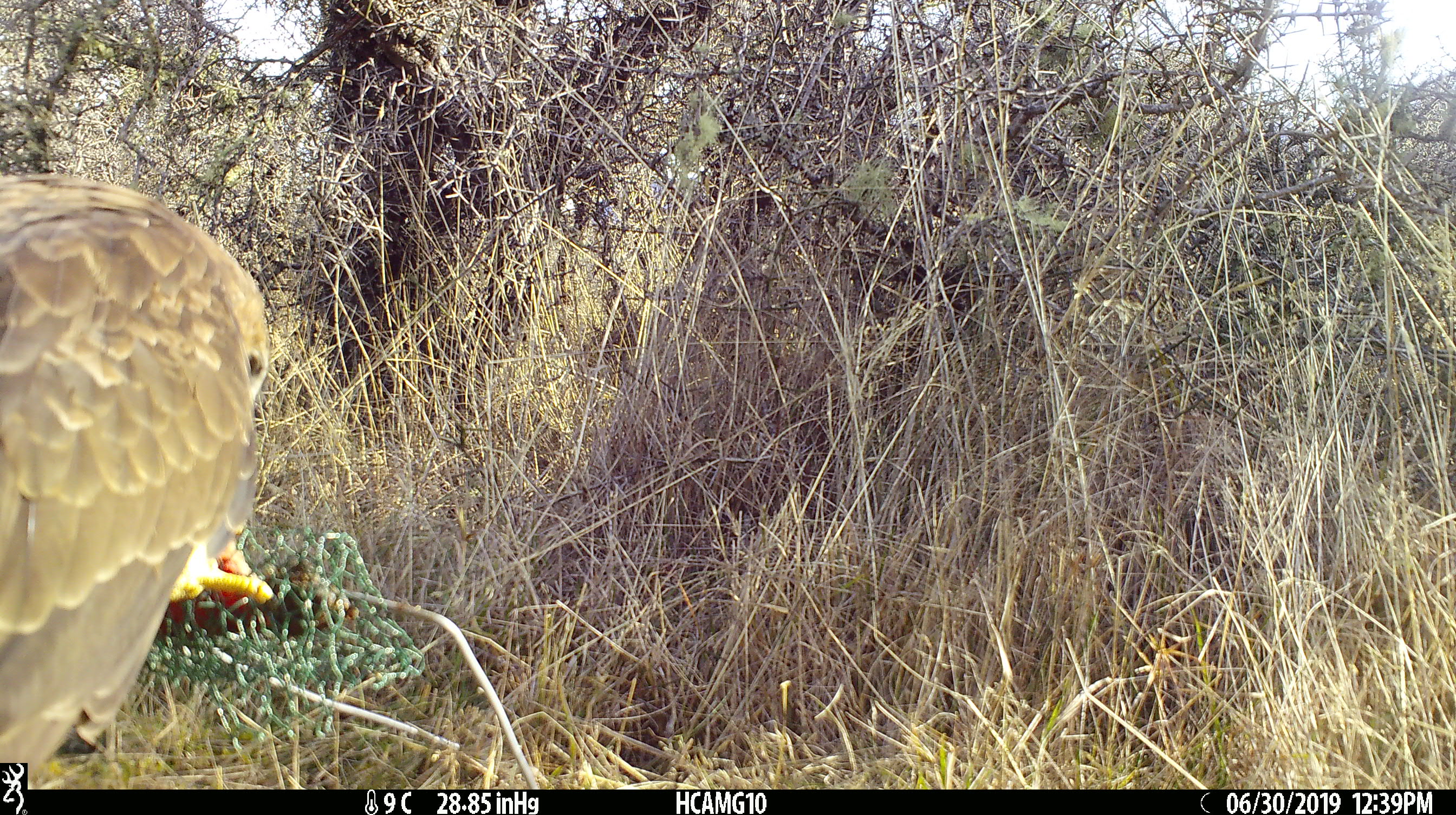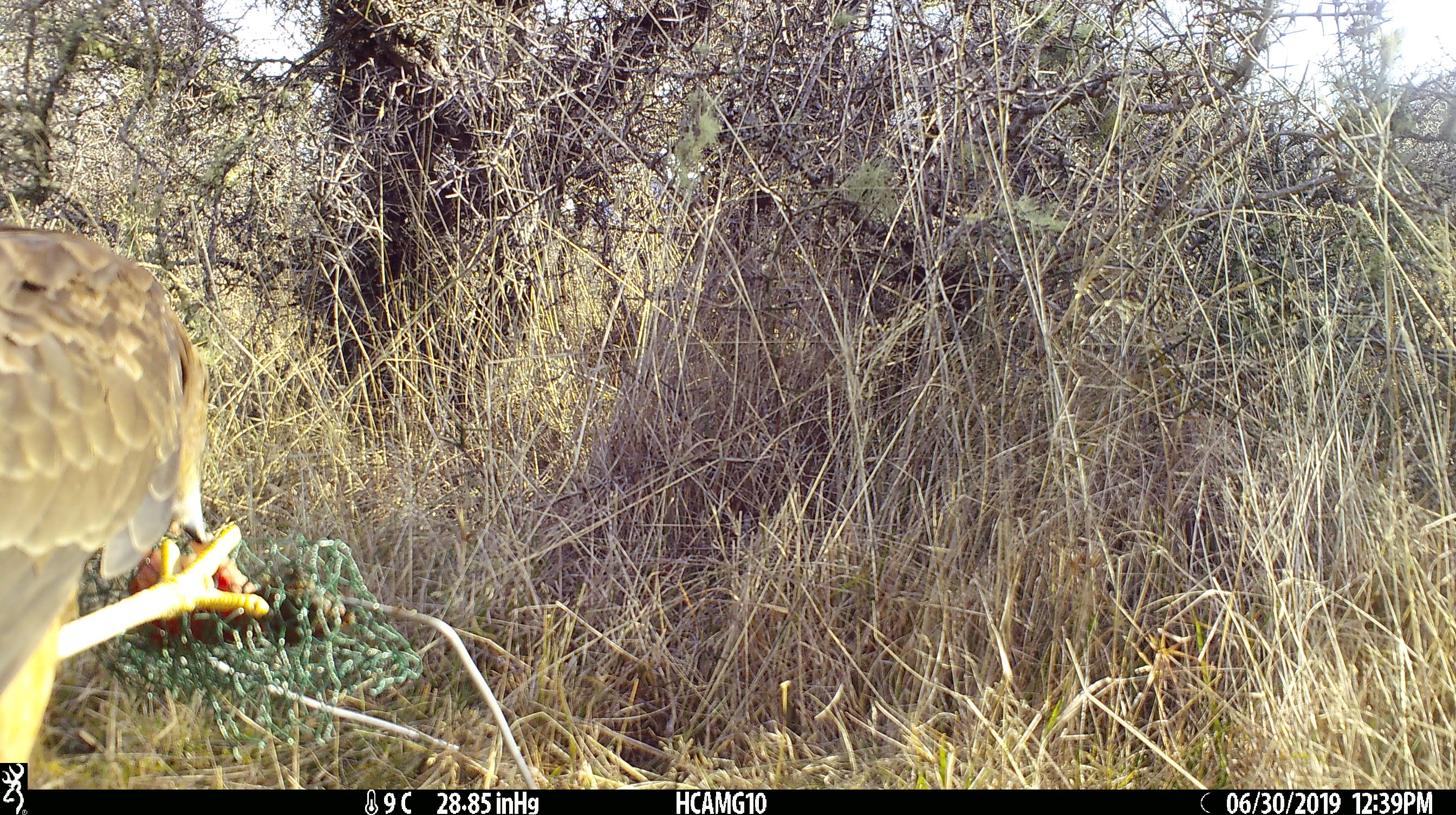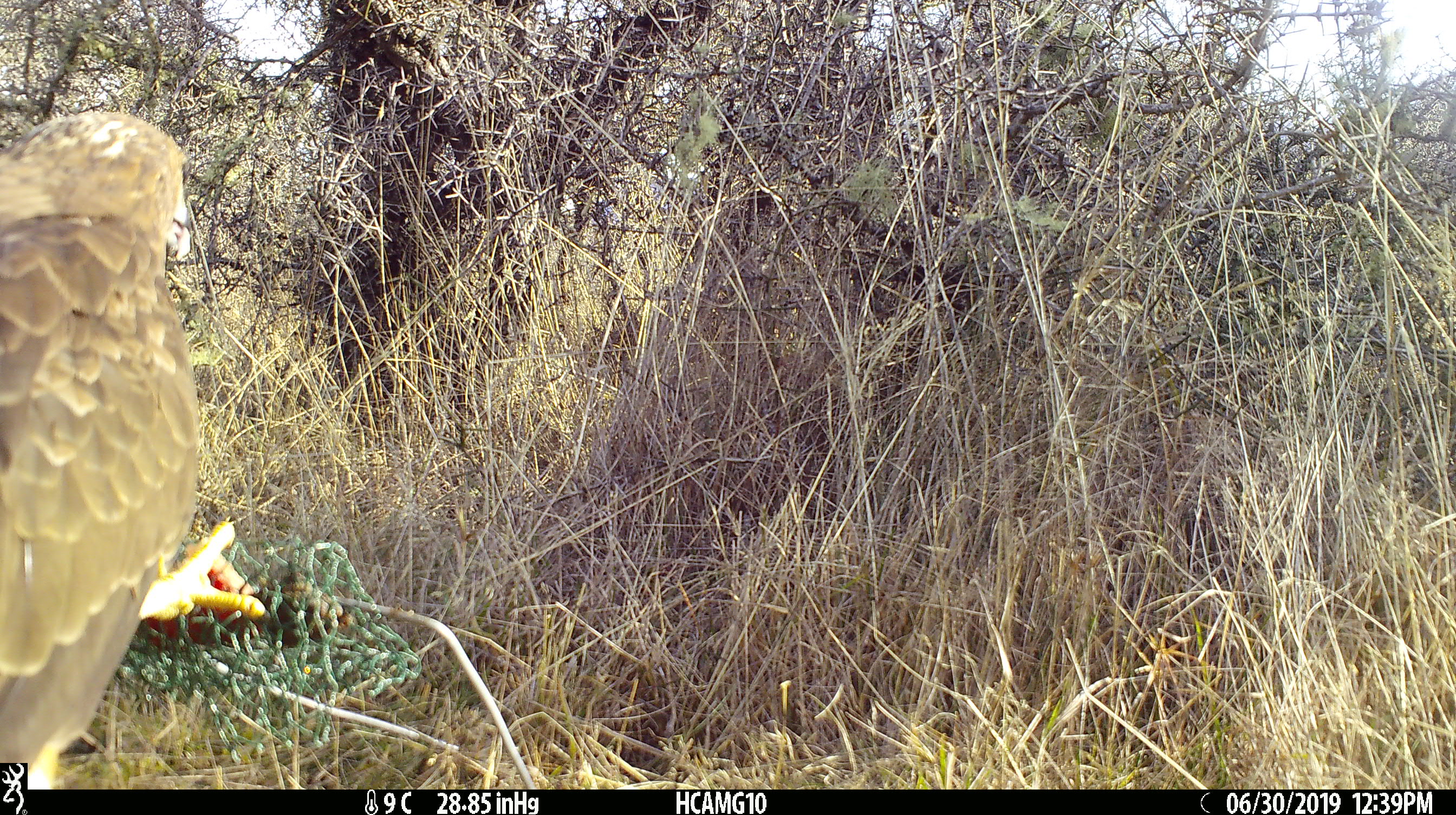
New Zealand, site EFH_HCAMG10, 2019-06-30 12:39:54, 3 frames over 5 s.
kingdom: Animalia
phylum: Chordata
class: Aves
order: Accipitriformes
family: Accipitridae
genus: Circus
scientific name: Circus approximans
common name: swamp harrier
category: harrier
Harrier (swamp harrier) (Circus approximans).